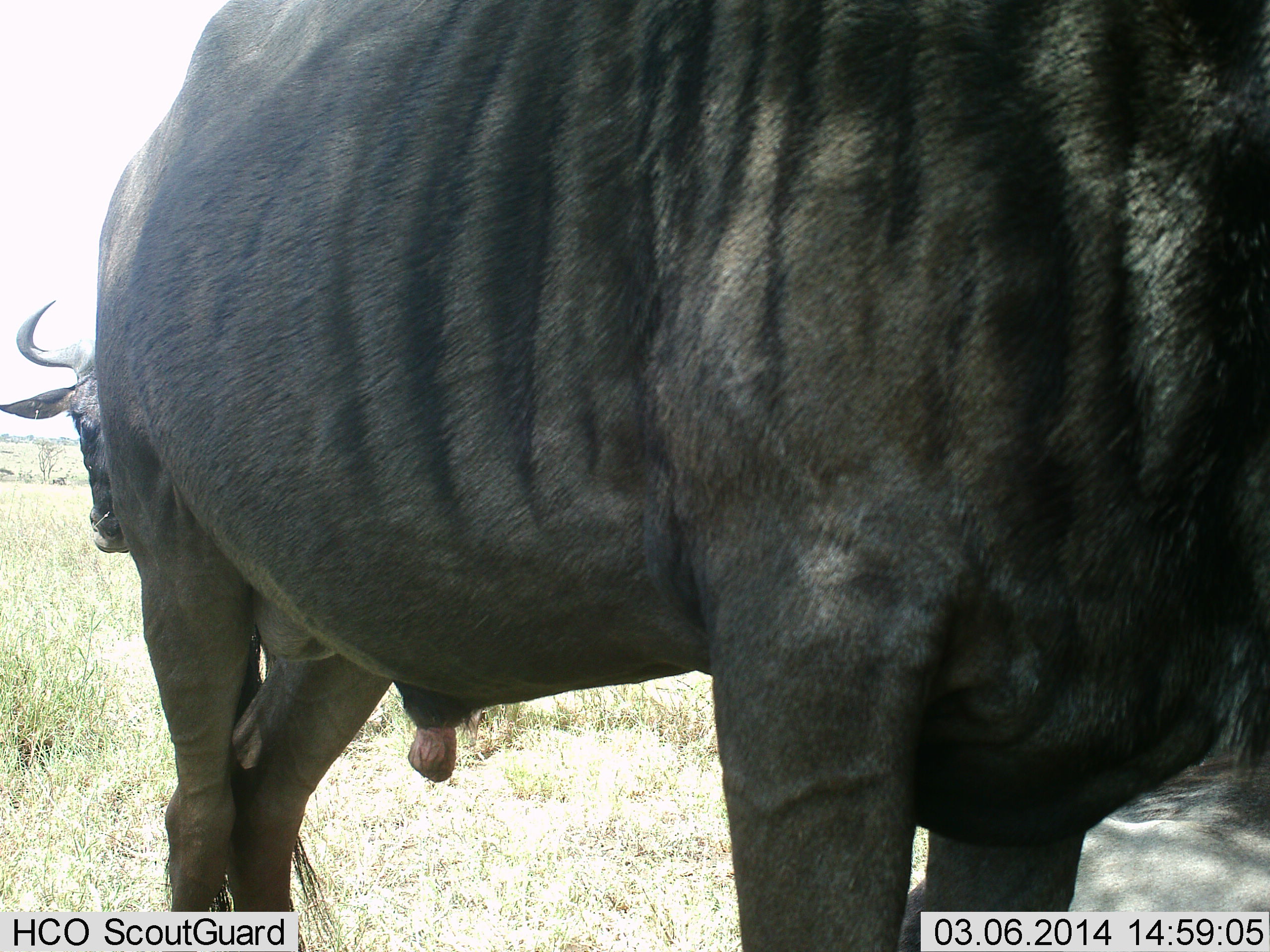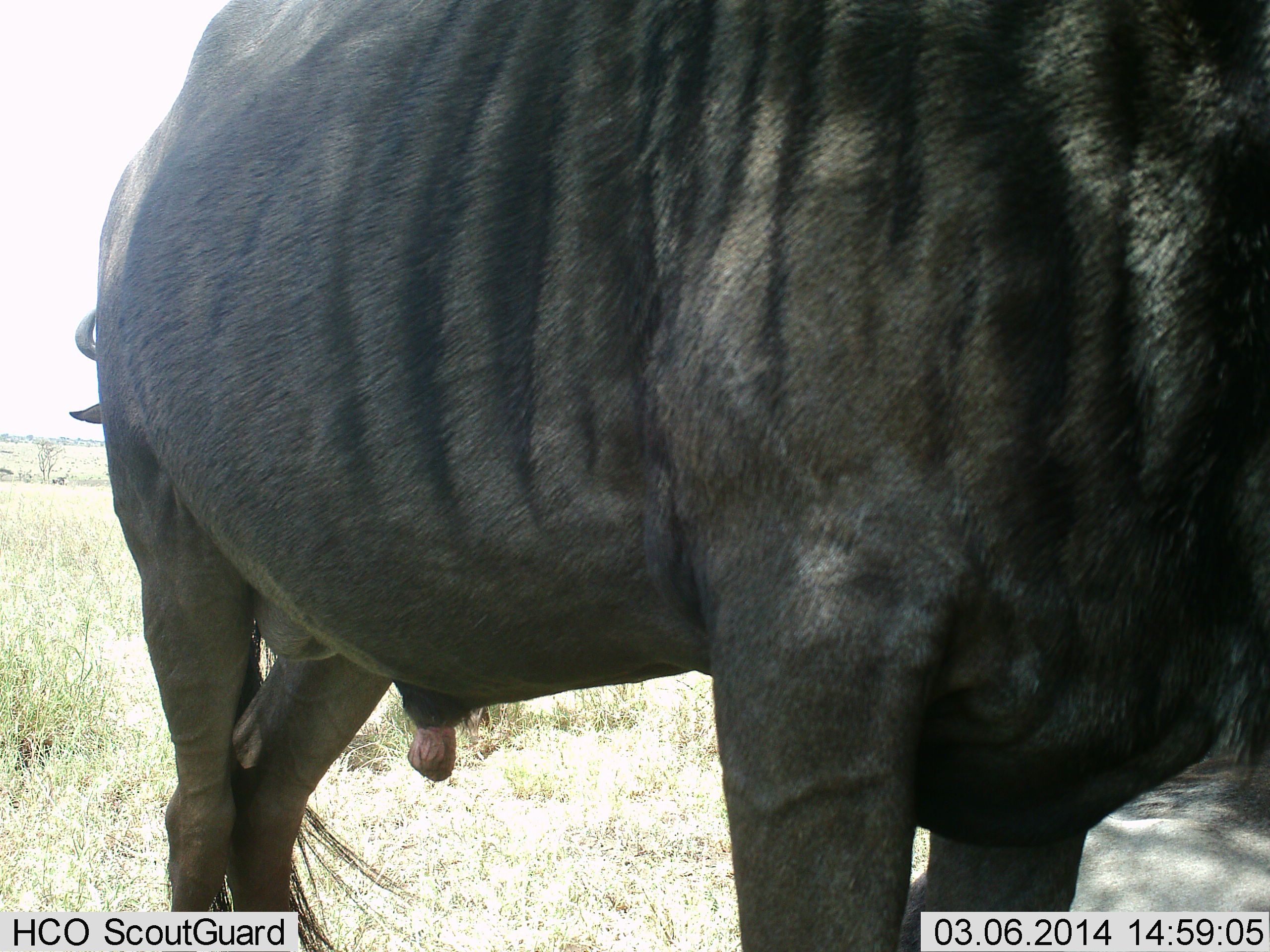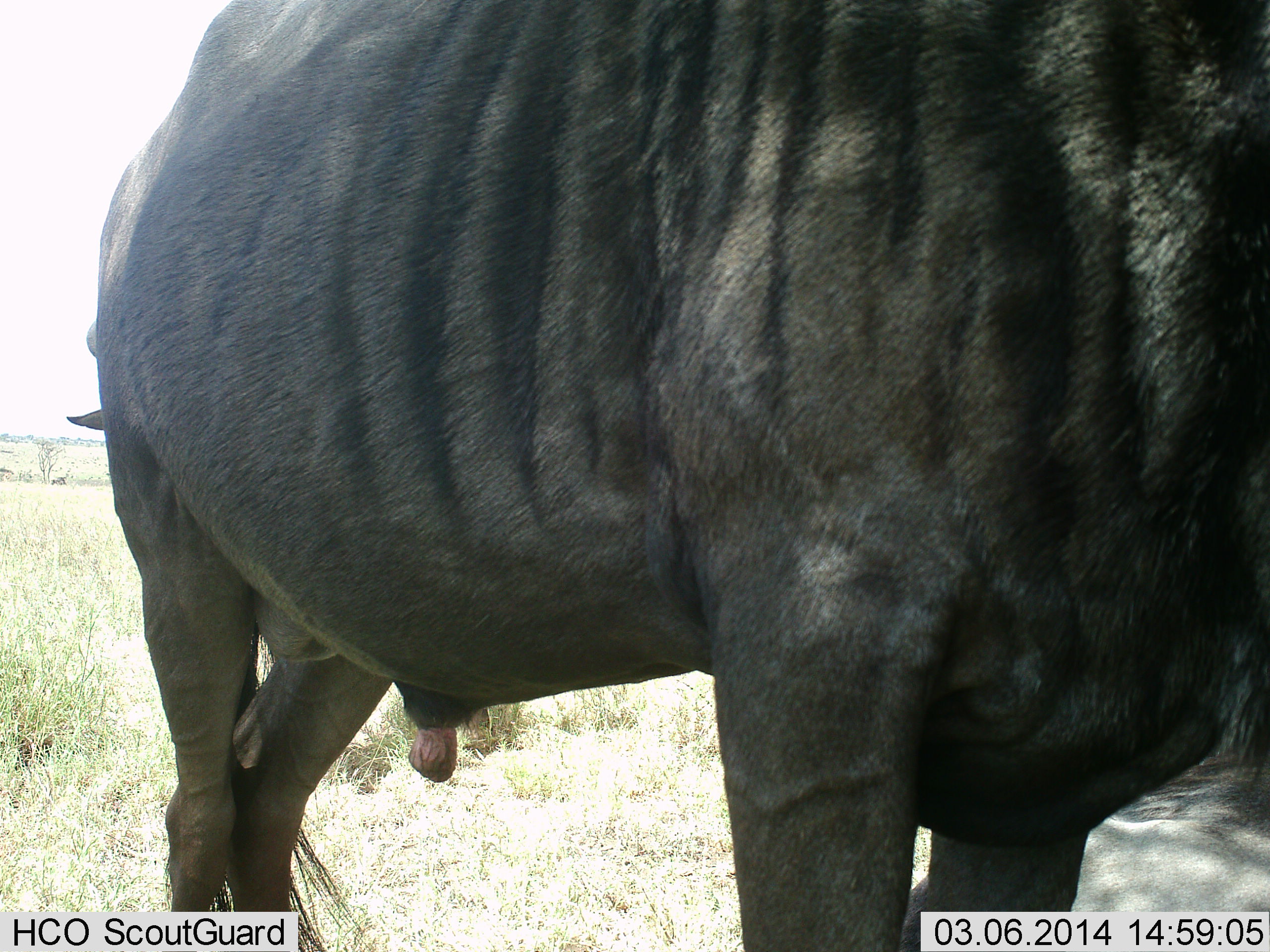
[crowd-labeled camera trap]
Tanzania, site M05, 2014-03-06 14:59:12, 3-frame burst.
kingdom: Animalia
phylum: Chordata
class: Mammalia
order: Artiodactyla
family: Bovidae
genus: Connochaetes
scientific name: Connochaetes taurinus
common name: blue wildebeest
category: wildebeest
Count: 2.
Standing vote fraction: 100%.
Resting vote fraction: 0%.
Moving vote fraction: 10%.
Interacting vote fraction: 0%.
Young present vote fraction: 0%.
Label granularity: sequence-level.